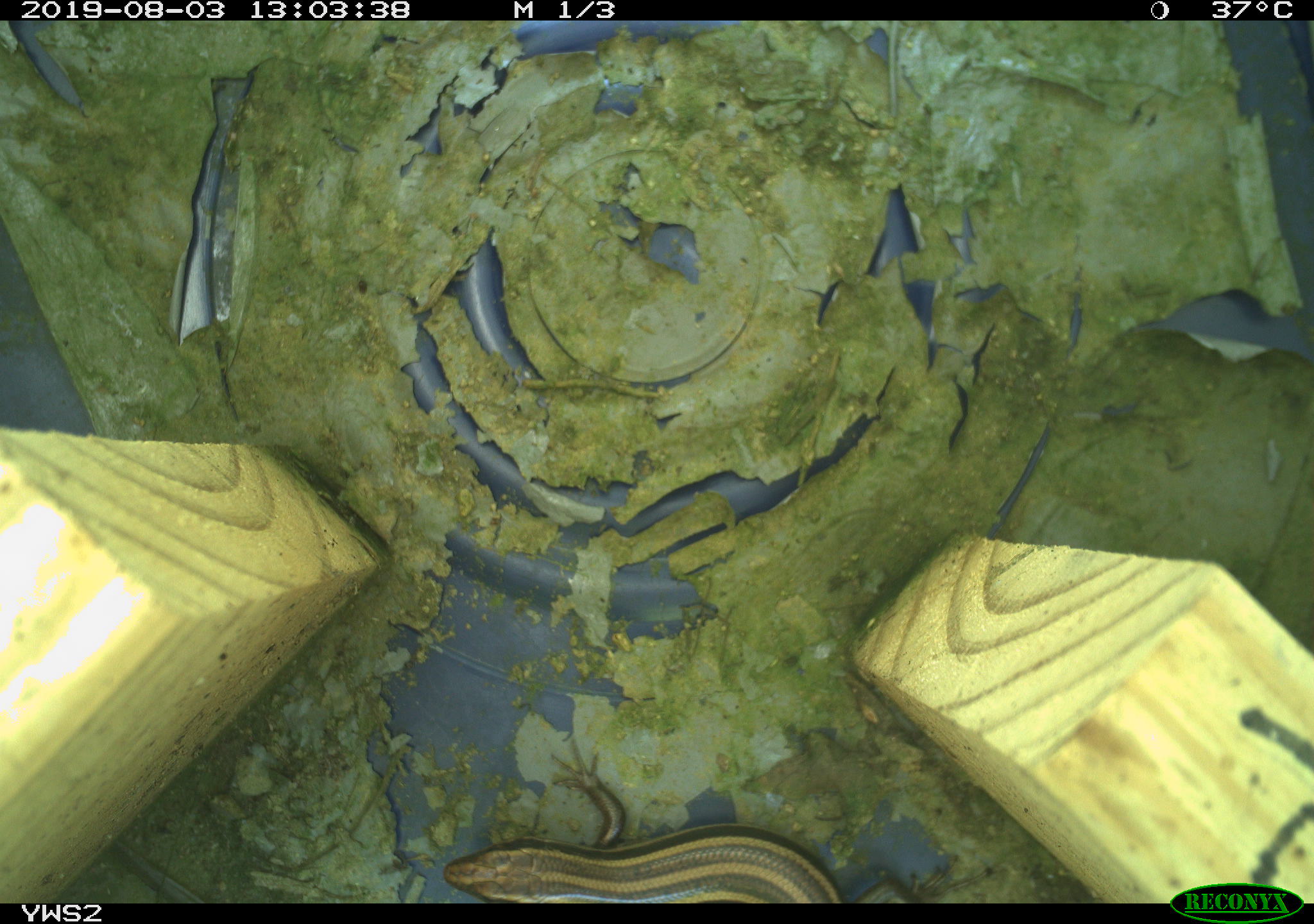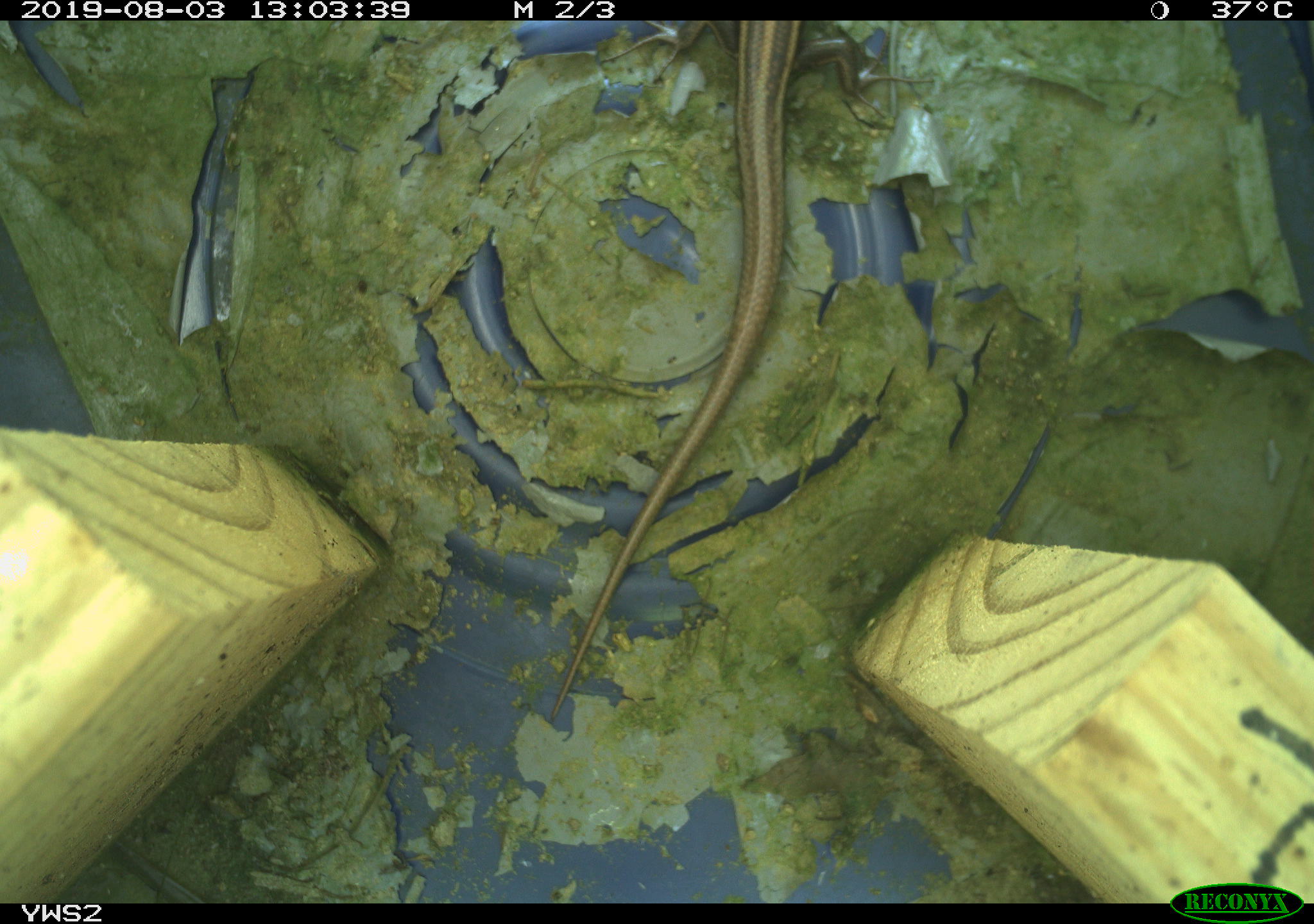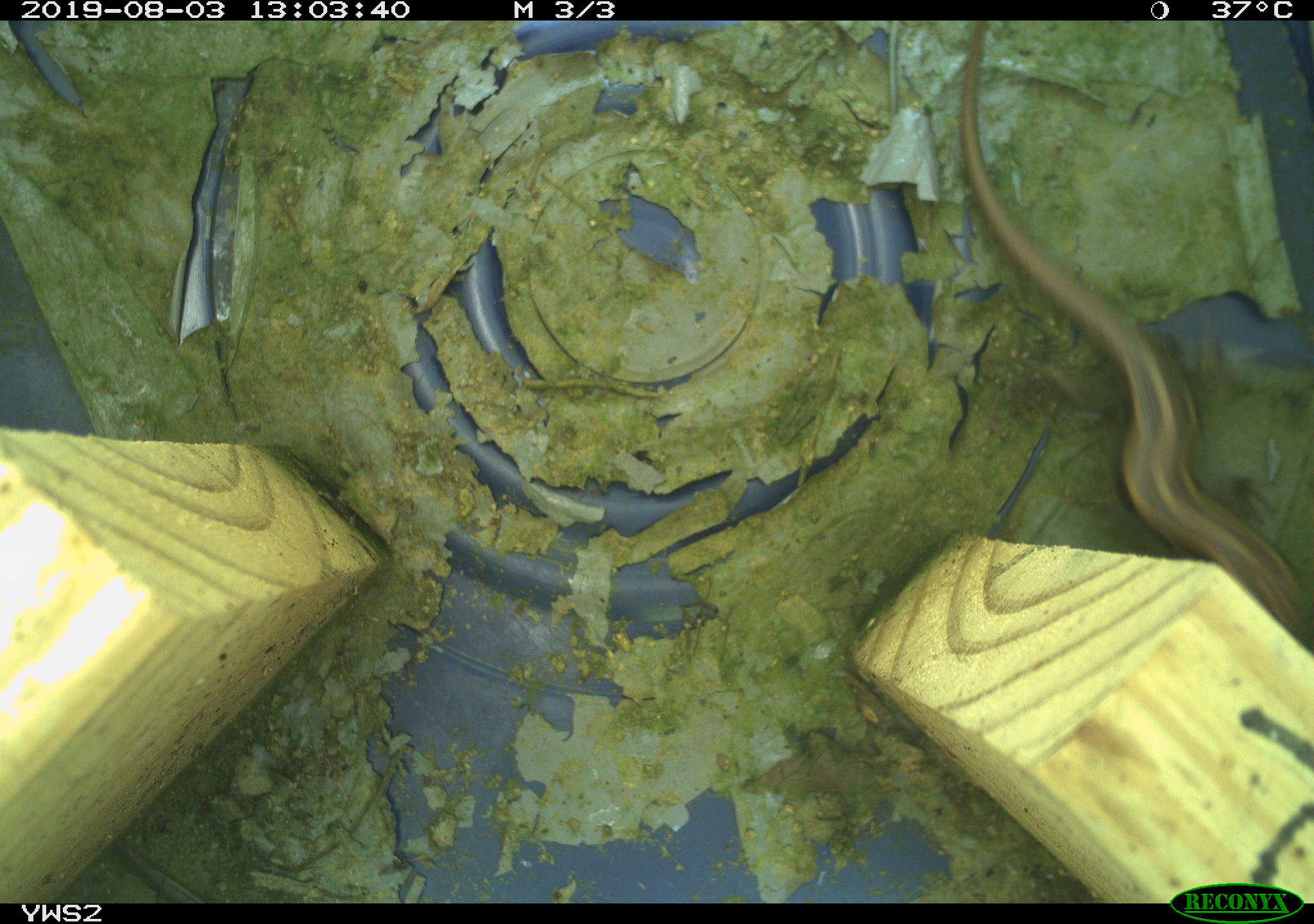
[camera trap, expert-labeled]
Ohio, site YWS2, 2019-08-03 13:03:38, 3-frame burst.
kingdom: Animalia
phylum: Chordata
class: Reptilia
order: Squamata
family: Scincidae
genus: Plestiodon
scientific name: Plestiodon fasciatus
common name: common five-lined skink